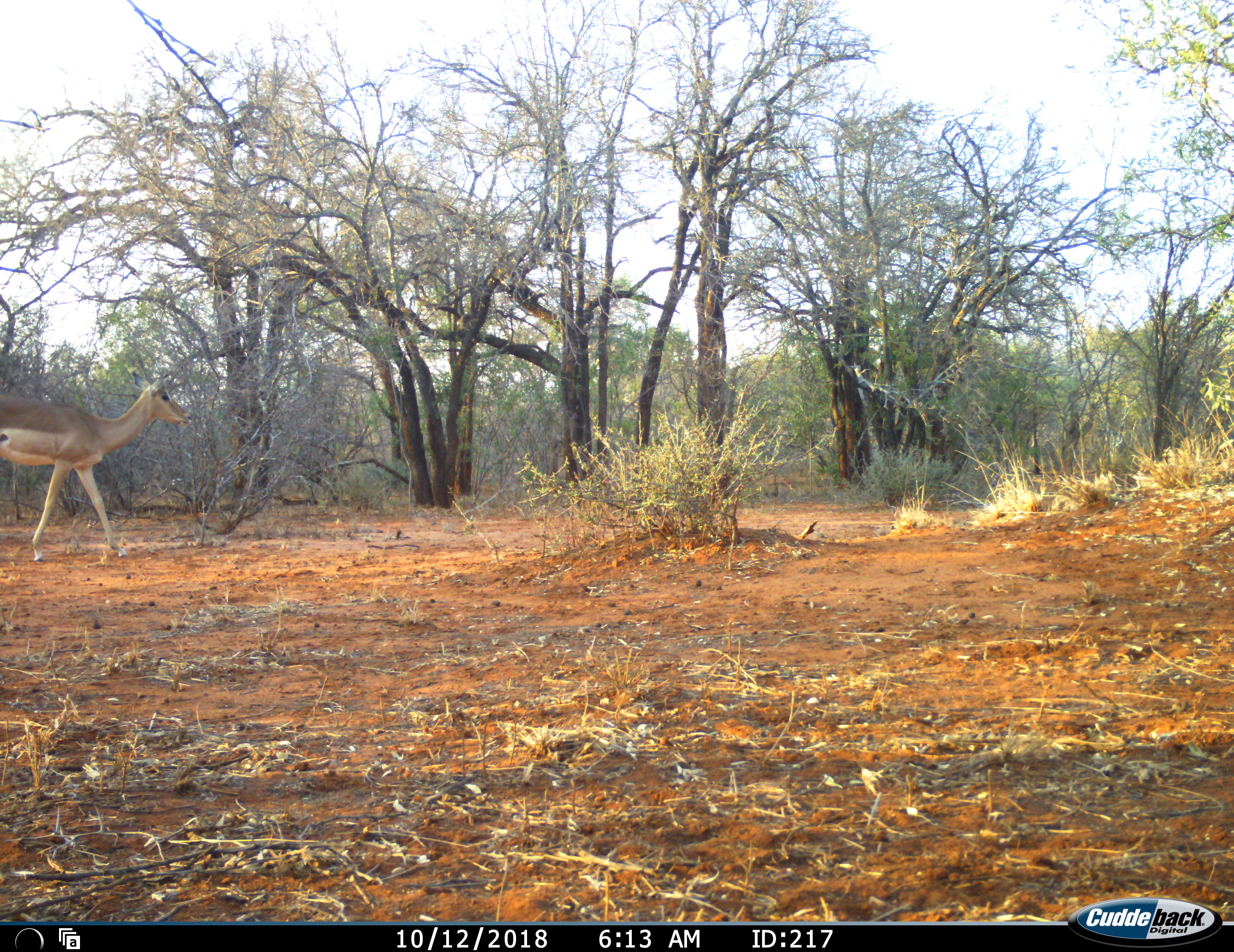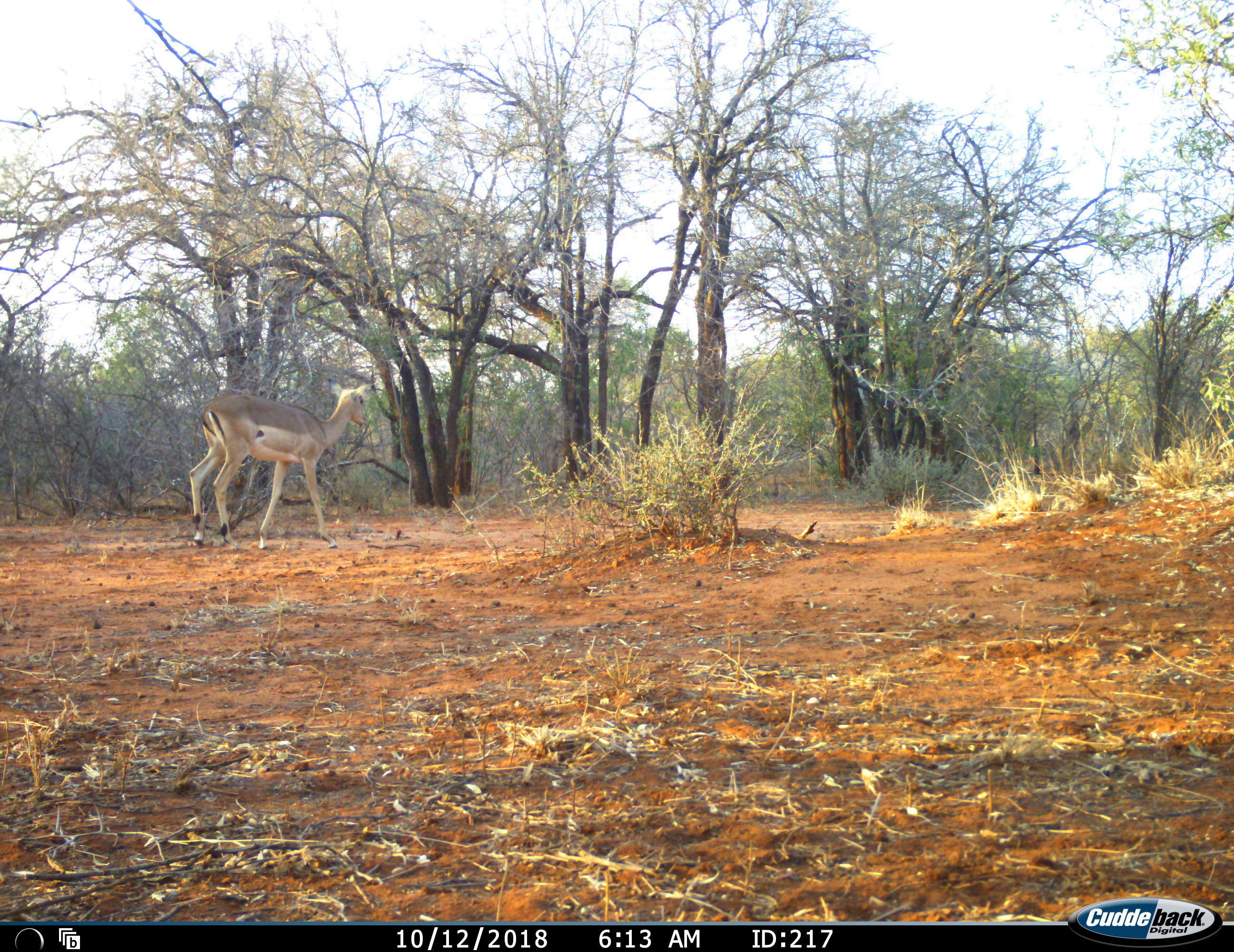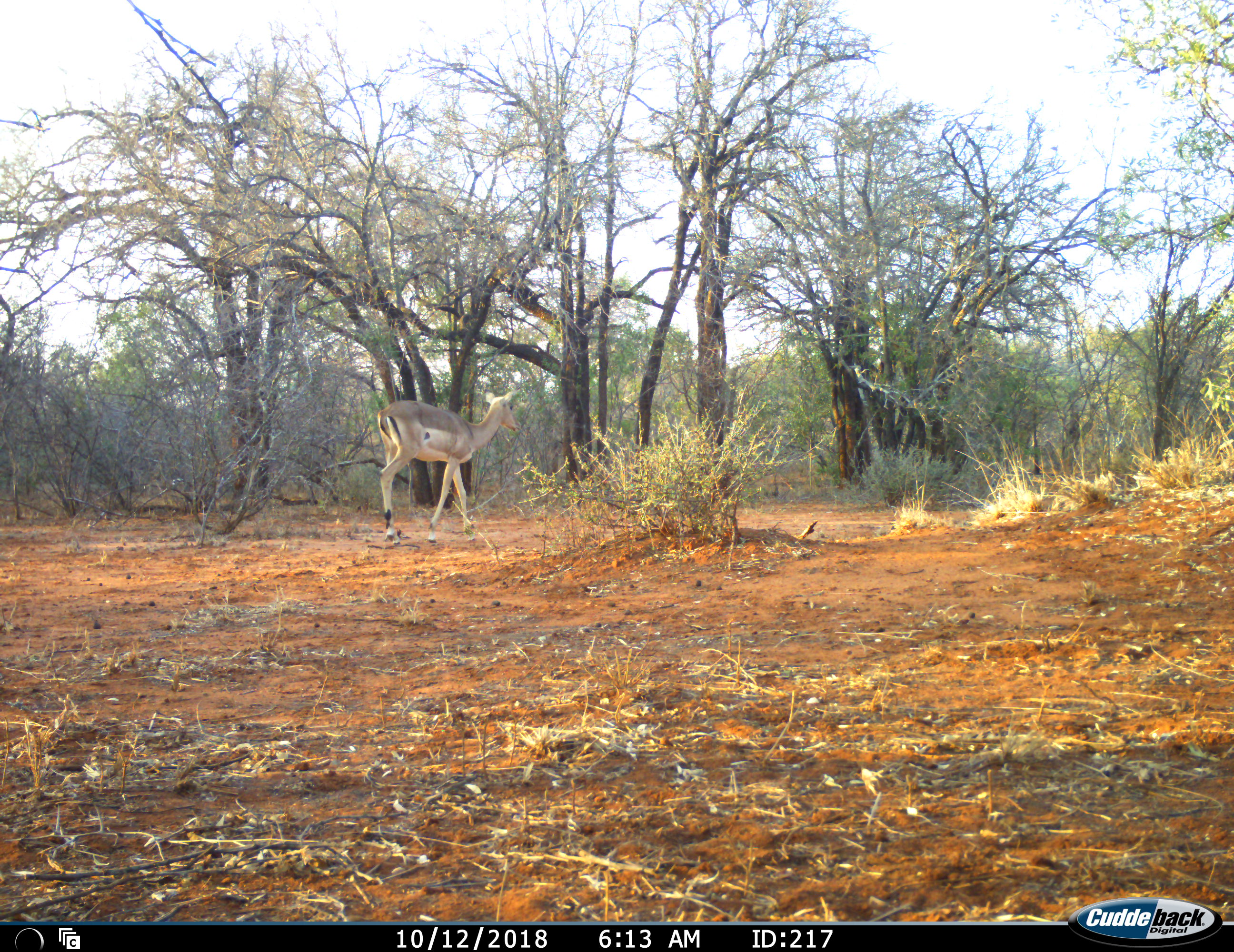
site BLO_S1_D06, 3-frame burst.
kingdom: Animalia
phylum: Chordata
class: Mammalia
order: Artiodactyla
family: Bovidae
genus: Aepyceros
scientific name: Aepyceros melampus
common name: impala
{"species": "impala (Aepyceros melampus)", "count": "1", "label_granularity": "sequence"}